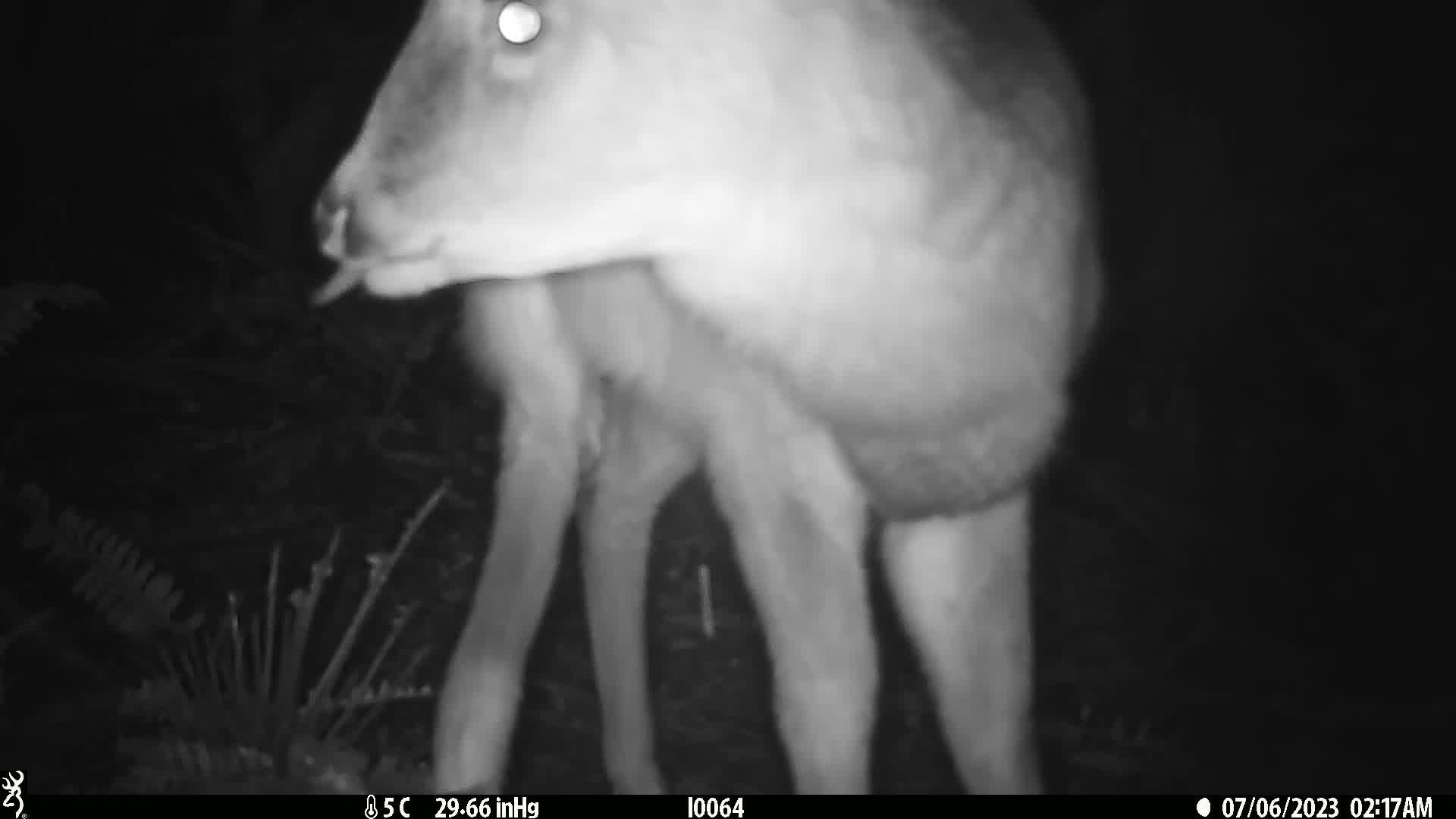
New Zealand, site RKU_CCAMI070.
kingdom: Animalia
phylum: Chordata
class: Mammalia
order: Artiodactyla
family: Cervidae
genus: Odocoileus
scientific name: Odocoileus virginianus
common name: white-tailed deer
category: white tailed deer